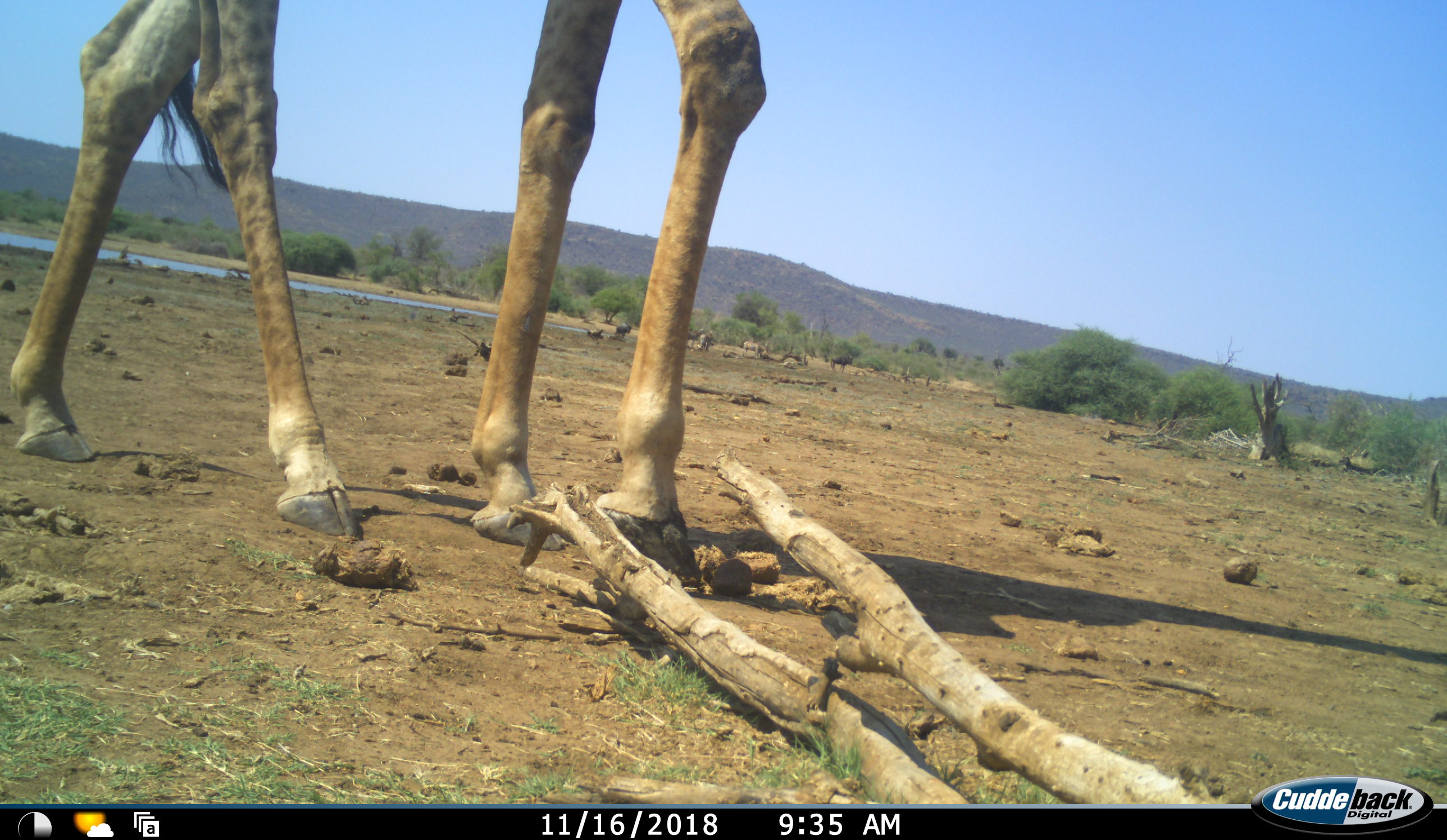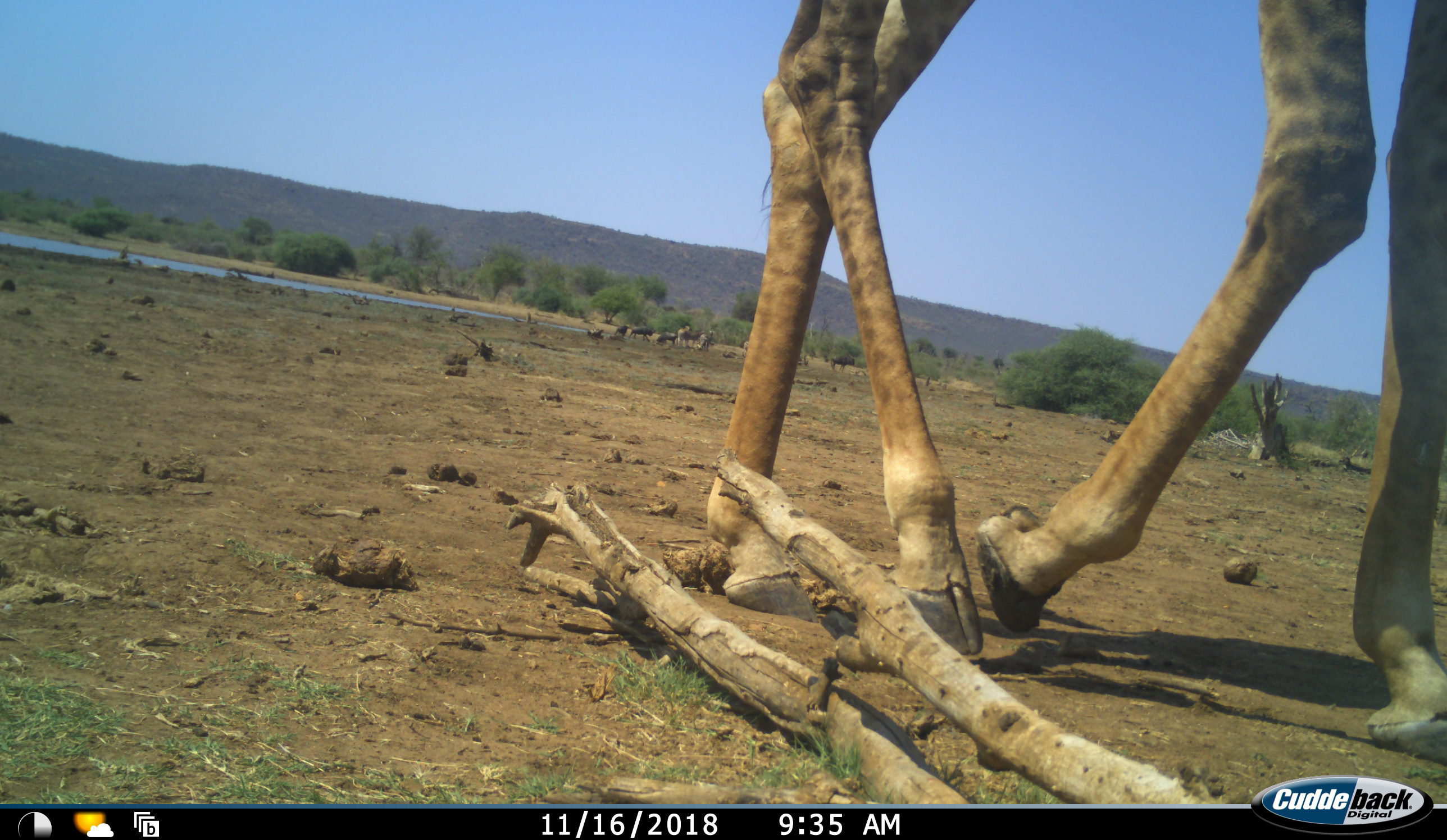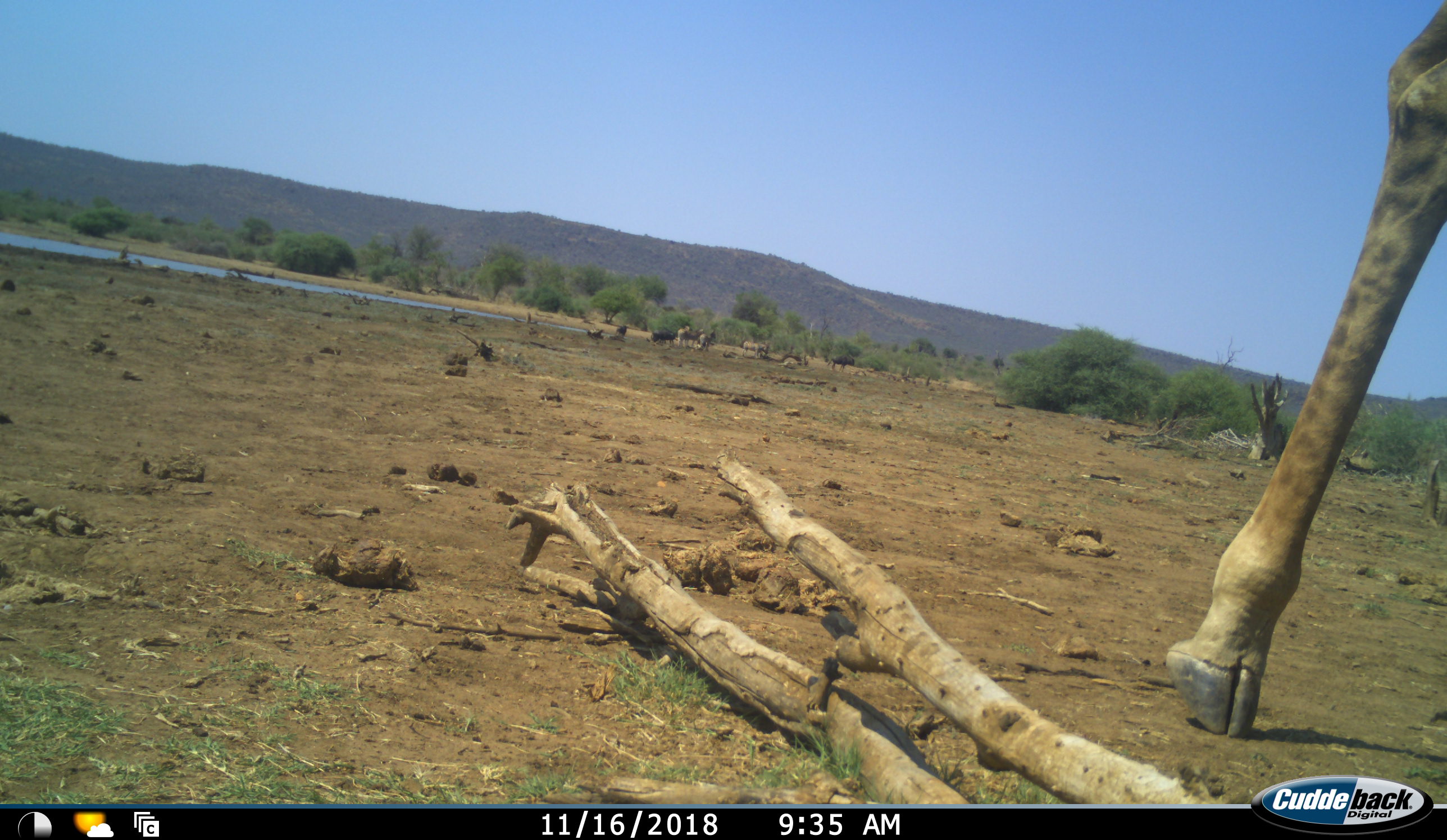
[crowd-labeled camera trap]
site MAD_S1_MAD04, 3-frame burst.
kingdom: Animalia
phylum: Chordata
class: Mammalia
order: Artiodactyla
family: Giraffidae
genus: Giraffa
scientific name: Giraffa camelopardalis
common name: giraffe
Giraffe (Giraffa camelopardalis), count 1. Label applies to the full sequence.